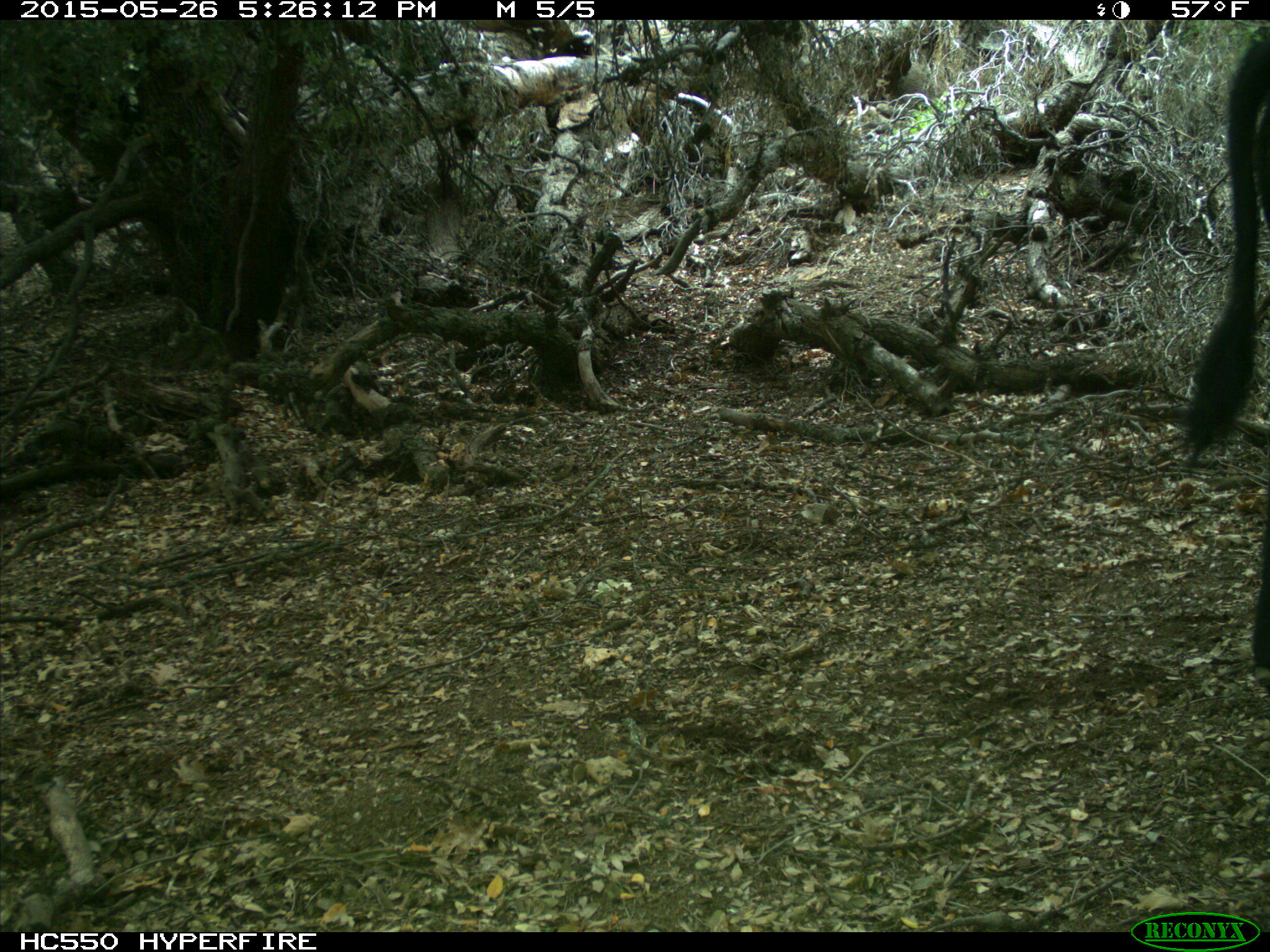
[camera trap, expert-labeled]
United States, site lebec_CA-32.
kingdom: Animalia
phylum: Chordata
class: Mammalia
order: Artiodactyla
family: Bovidae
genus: Bos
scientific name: Bos taurus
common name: domestic cow